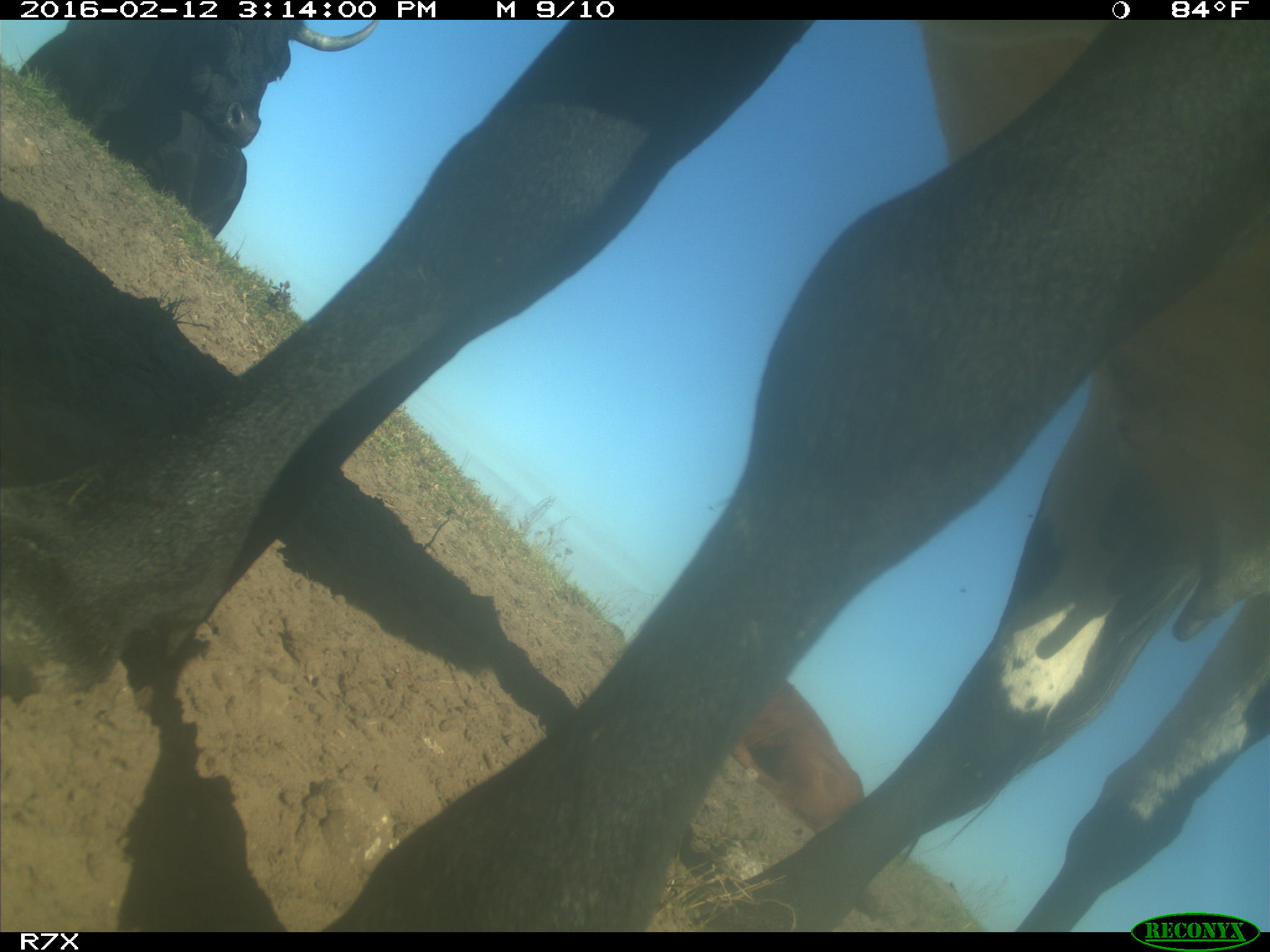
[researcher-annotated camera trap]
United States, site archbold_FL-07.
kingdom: Animalia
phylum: Chordata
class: Mammalia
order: Artiodactyla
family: Bovidae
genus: Bos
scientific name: Bos taurus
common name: domestic cow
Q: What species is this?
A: Bos taurus (domestic cow).